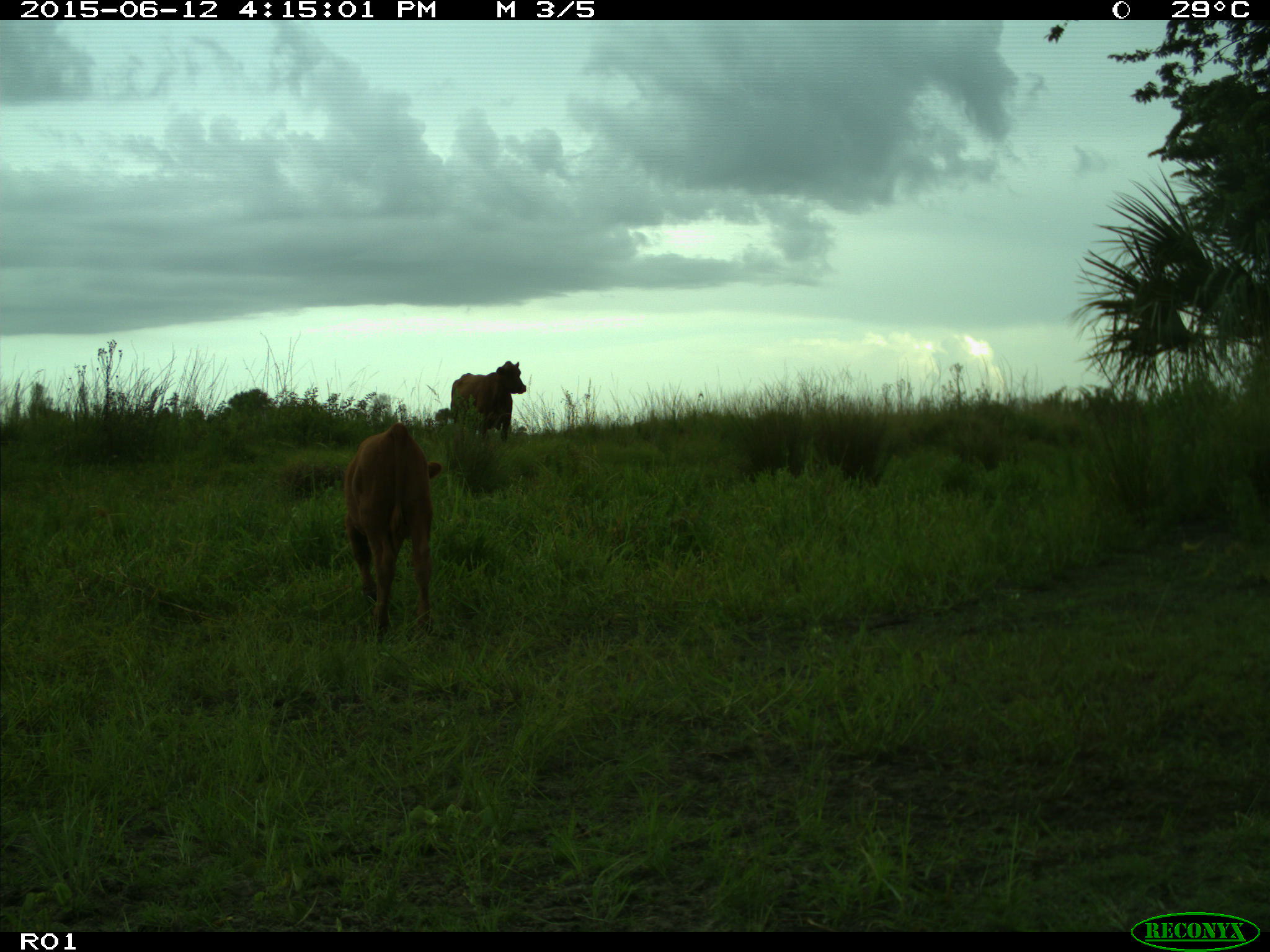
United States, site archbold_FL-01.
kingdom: Animalia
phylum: Chordata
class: Mammalia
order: Artiodactyla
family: Bovidae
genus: Bos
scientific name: Bos taurus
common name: domestic cow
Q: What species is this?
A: Bos taurus (domestic cow).